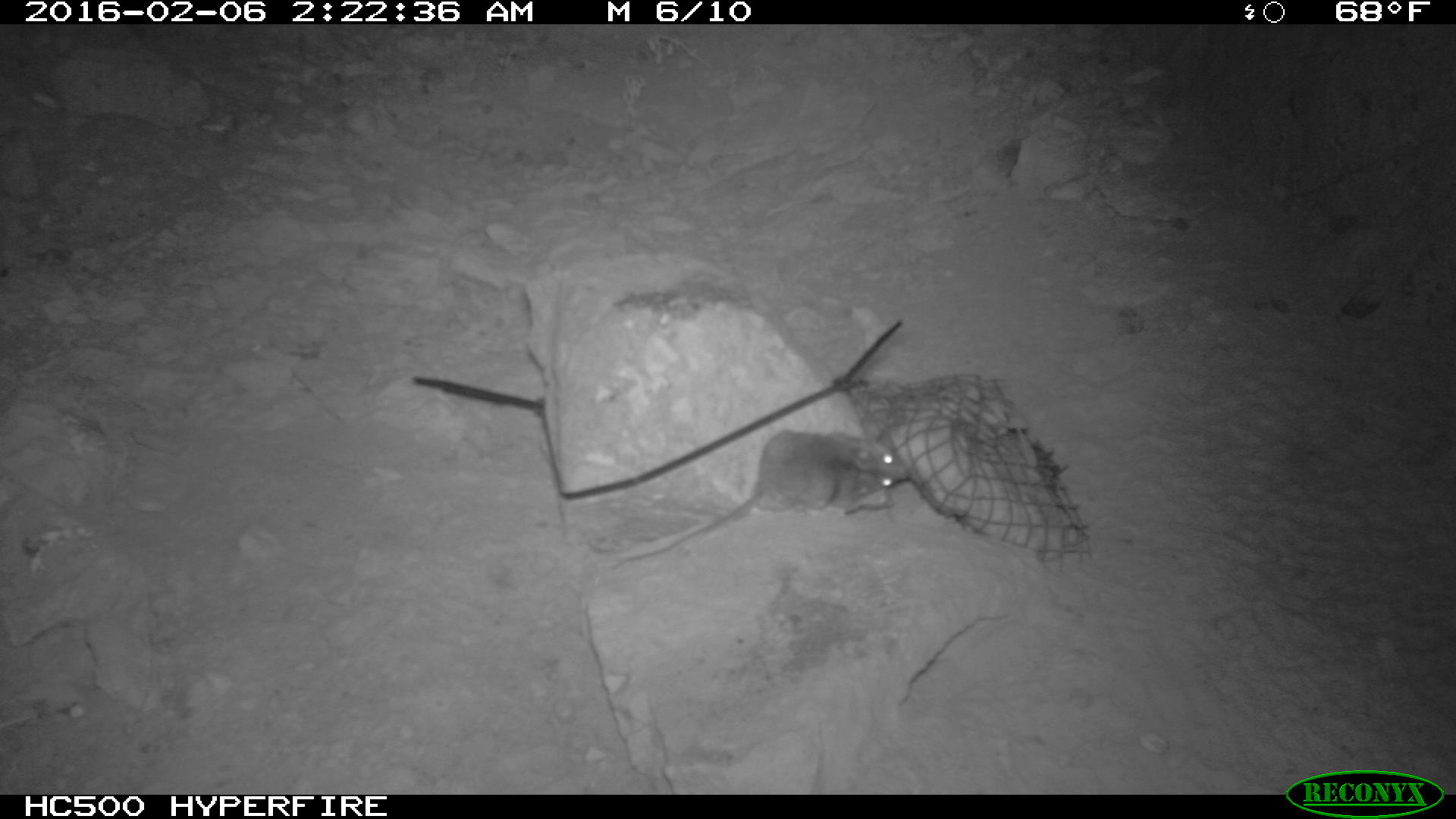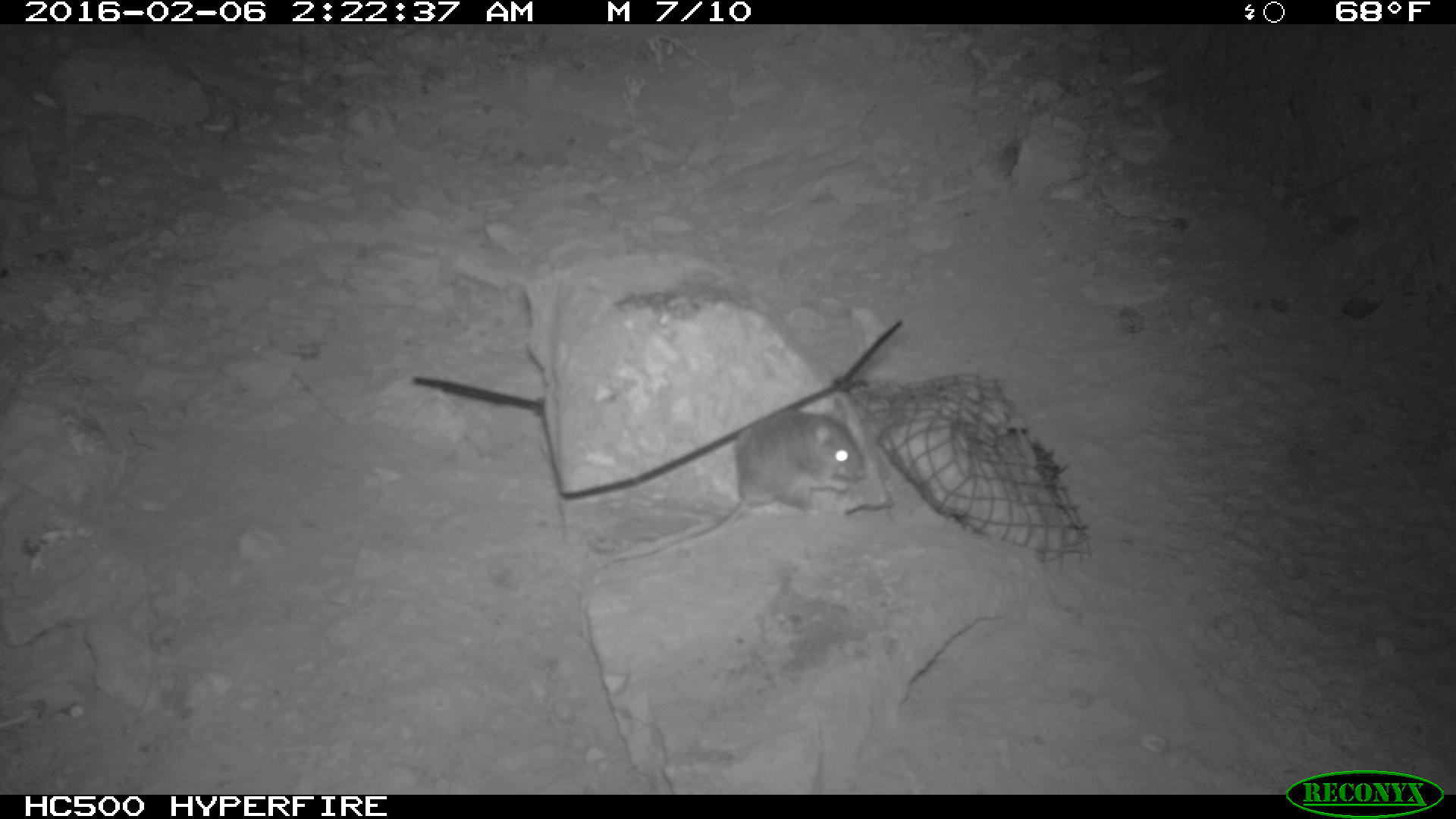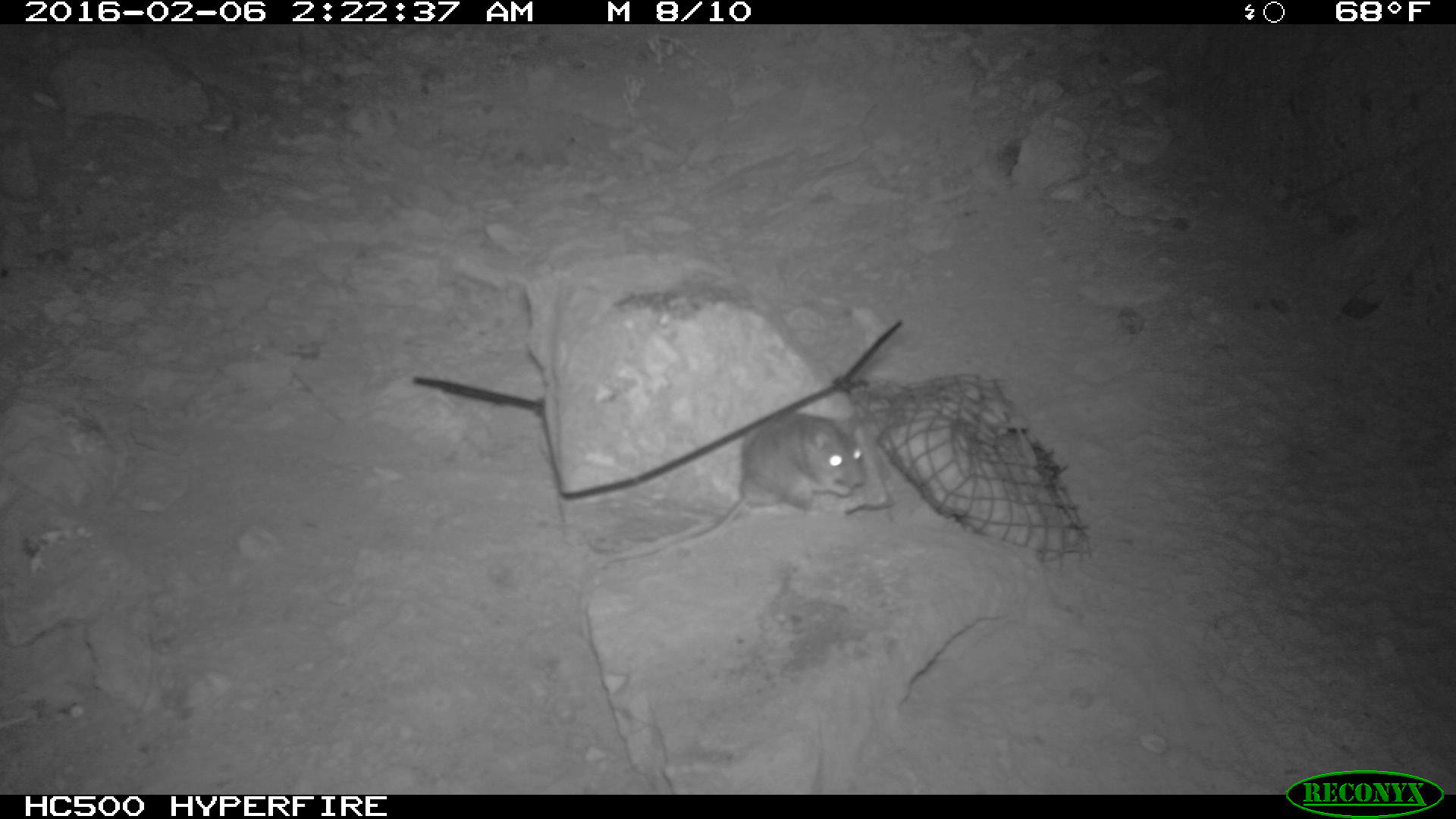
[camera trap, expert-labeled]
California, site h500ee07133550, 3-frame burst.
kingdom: Animalia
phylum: Chordata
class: Mammalia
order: Rodentia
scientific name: Rodentia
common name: rodent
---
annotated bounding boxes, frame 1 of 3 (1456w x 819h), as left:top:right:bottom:
rodent: 610:428:910:566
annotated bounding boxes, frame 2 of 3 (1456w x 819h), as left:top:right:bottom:
rodent: 607:396:868:563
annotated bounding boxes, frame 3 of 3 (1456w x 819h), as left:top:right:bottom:
rodent: 598:413:864:570